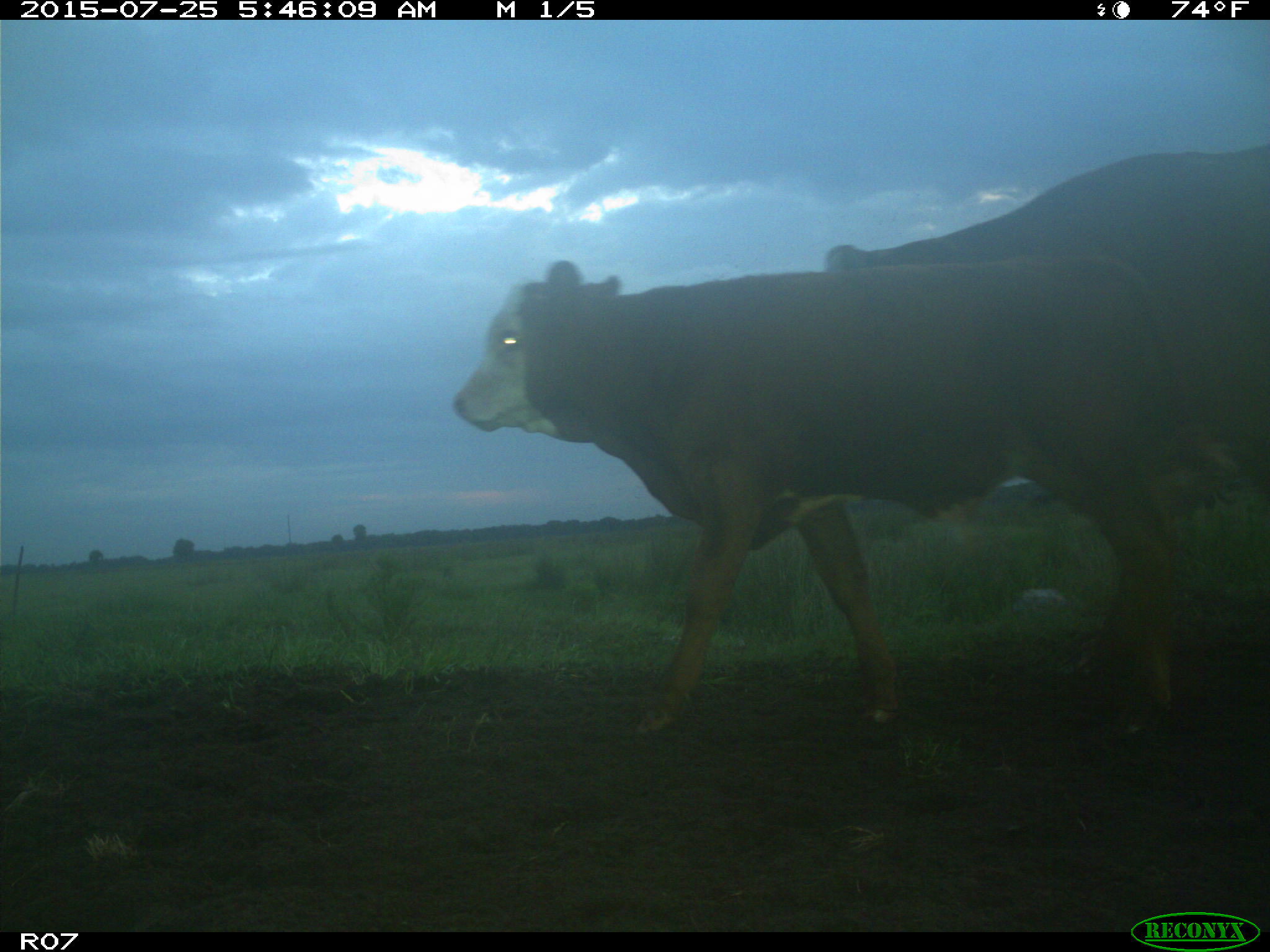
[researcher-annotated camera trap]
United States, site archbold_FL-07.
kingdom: Animalia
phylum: Chordata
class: Mammalia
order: Artiodactyla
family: Bovidae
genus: Bos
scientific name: Bos taurus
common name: domestic cow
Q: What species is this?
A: Bos taurus (domestic cow).